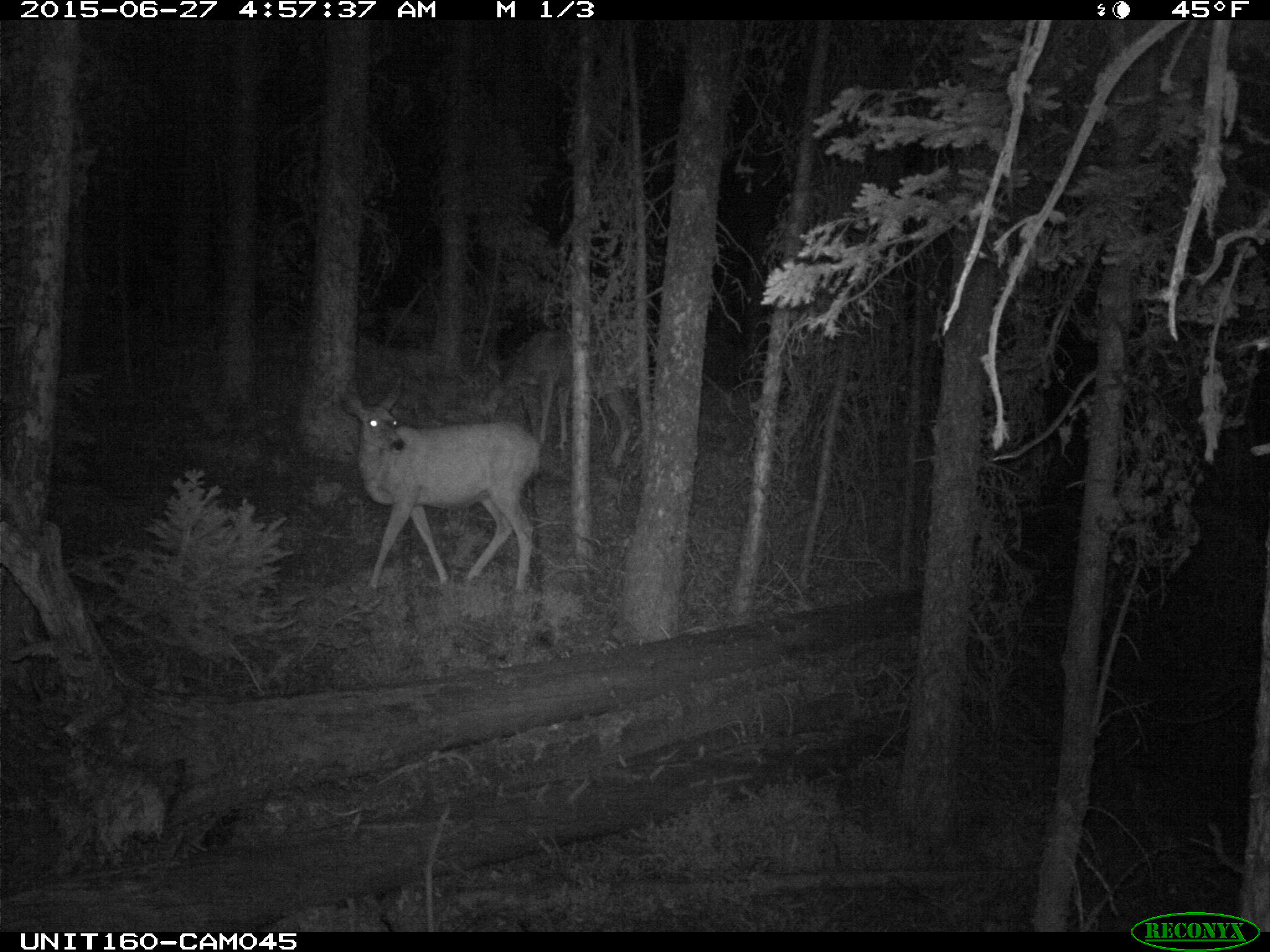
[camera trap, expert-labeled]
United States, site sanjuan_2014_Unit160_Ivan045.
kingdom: Animalia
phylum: Chordata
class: Mammalia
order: Artiodactyla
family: Cervidae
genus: Odocoileus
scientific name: Odocoileus hemionus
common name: mule deer